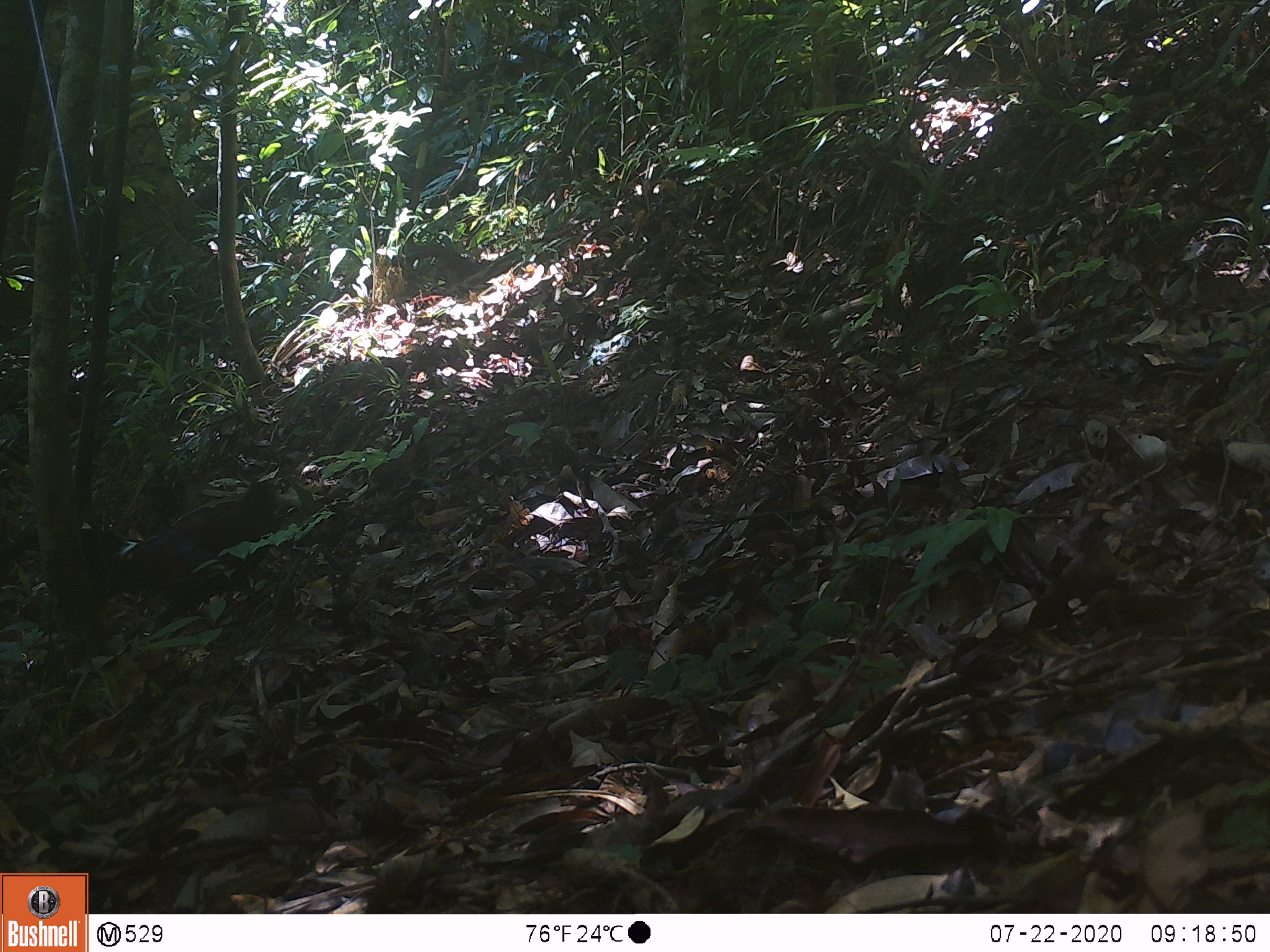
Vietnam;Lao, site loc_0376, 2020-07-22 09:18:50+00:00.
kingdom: Animalia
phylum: Chordata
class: Aves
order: Galliformes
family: Phasianidae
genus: Gallus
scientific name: Gallus gallus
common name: red junglefowl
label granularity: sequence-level